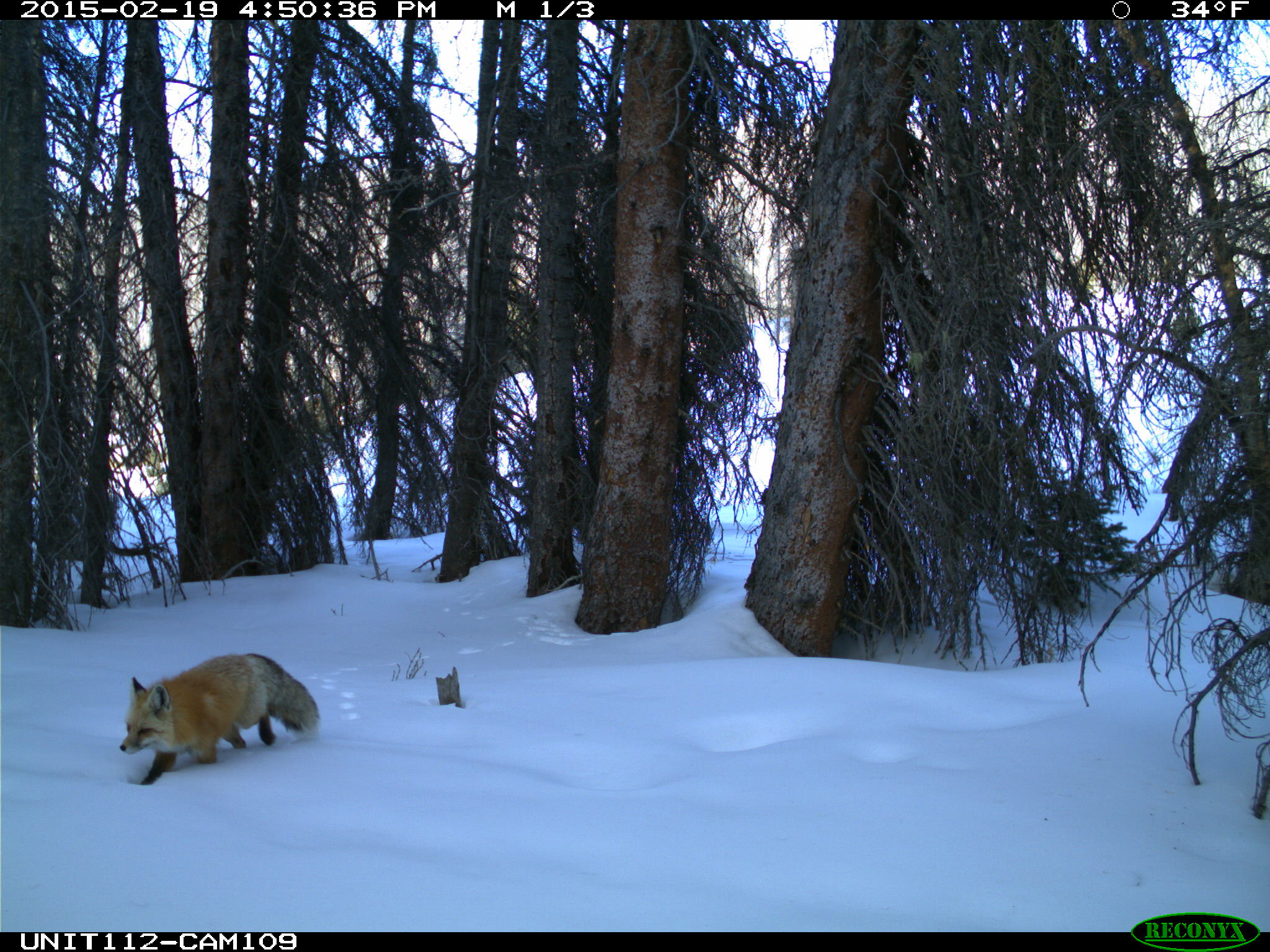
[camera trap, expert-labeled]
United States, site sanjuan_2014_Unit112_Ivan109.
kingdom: Animalia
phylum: Chordata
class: Mammalia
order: Carnivora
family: Canidae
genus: Vulpes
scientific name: Vulpes vulpes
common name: red fox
Vulpes vulpes (red fox).